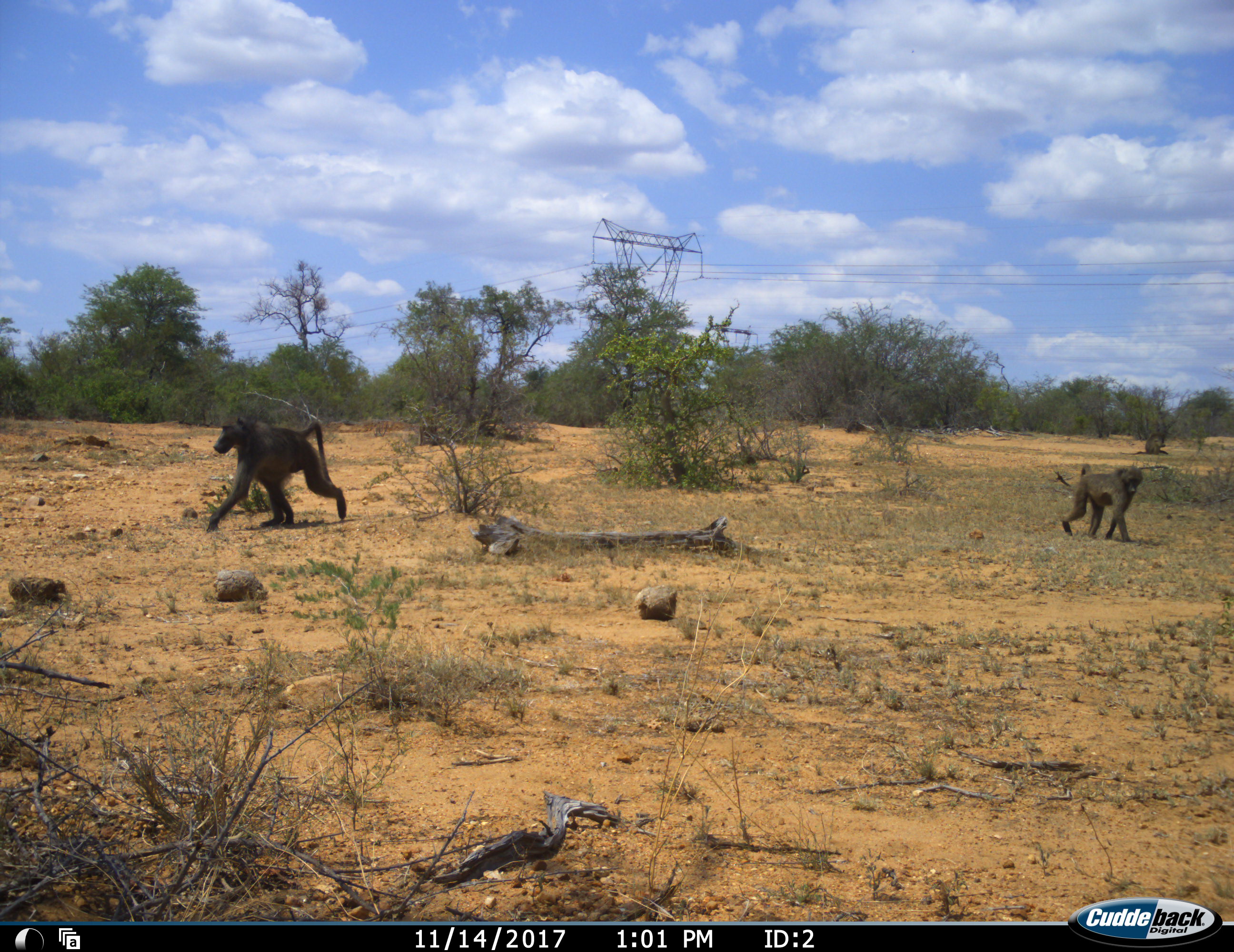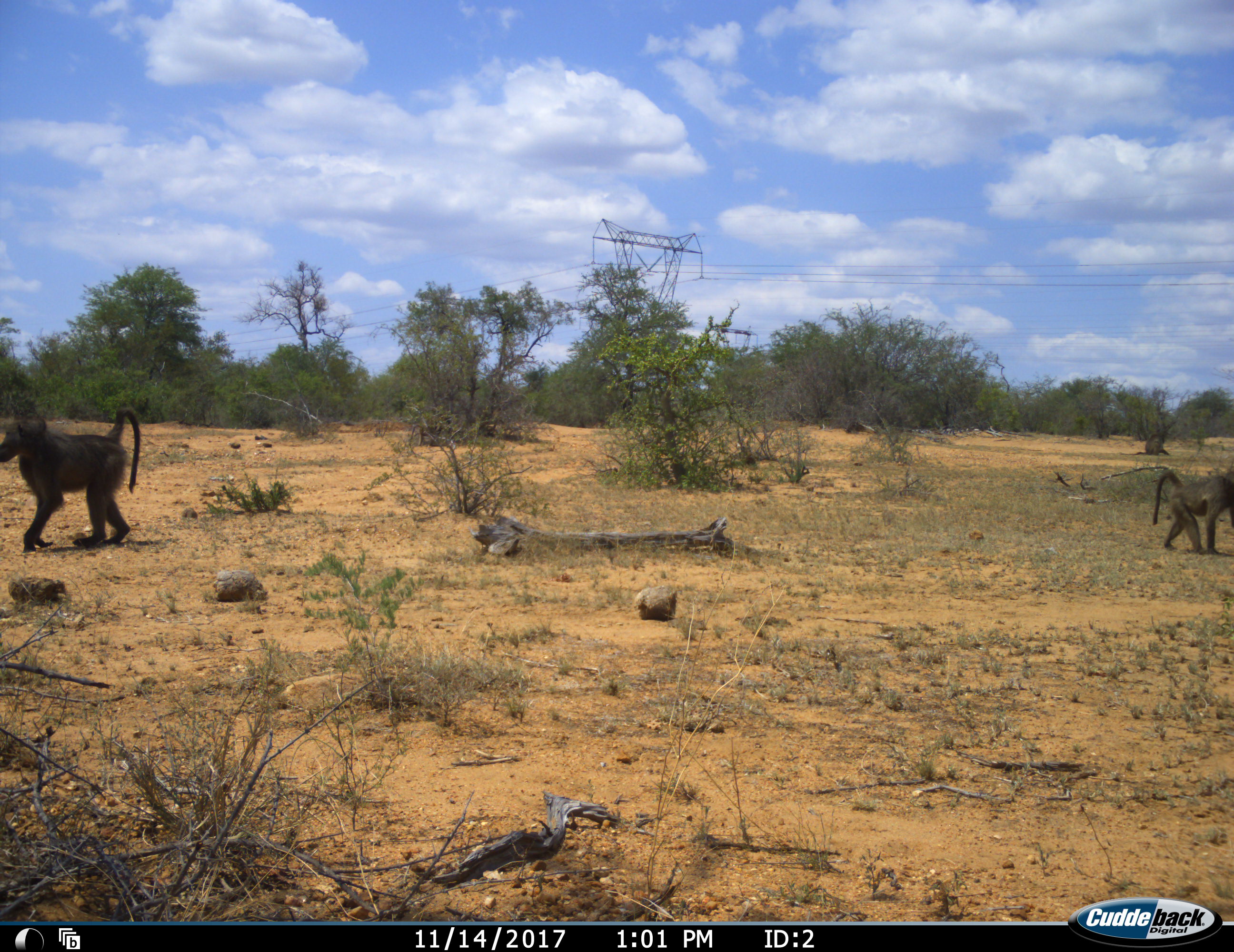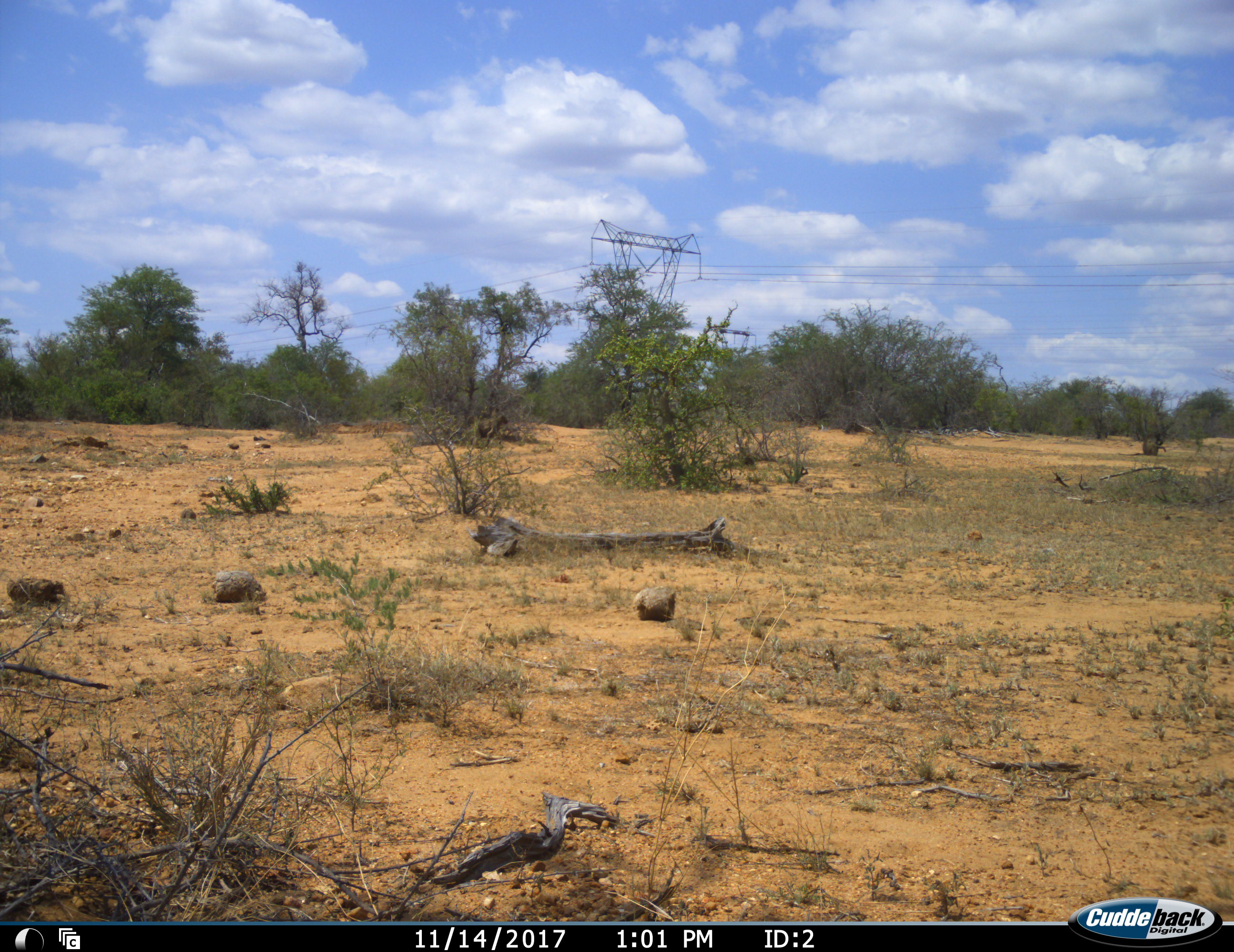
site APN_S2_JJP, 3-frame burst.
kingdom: Animalia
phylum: Chordata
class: Mammalia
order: Primates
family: Cercopithecidae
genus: Papio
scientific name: Papio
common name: baboon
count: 3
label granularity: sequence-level